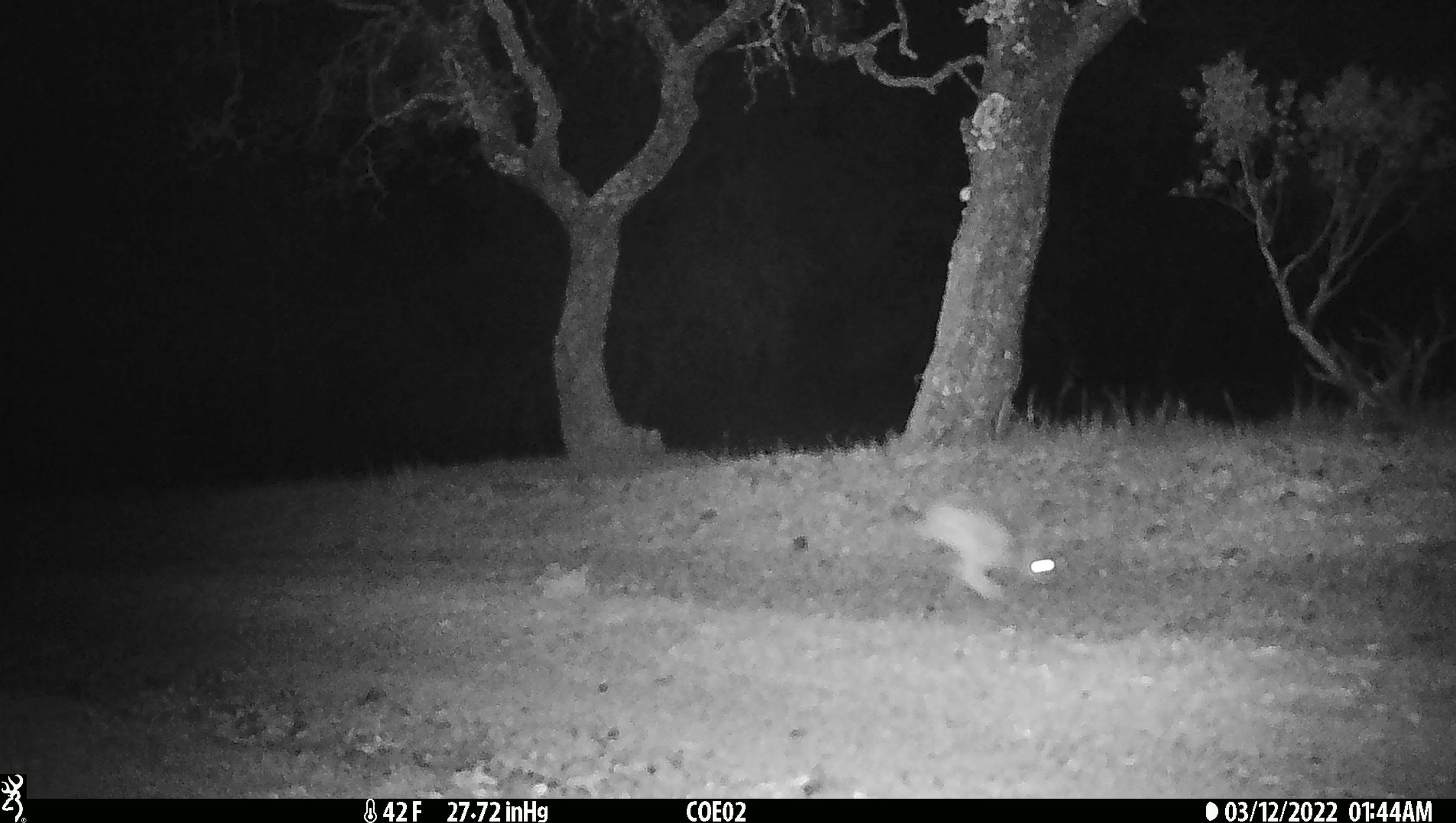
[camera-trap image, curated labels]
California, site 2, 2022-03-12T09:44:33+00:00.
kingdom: Animalia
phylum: Chordata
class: Mammalia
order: Lagomorpha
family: Leporidae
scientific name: Leporidae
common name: rabbit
Rabbit (Leporidae).